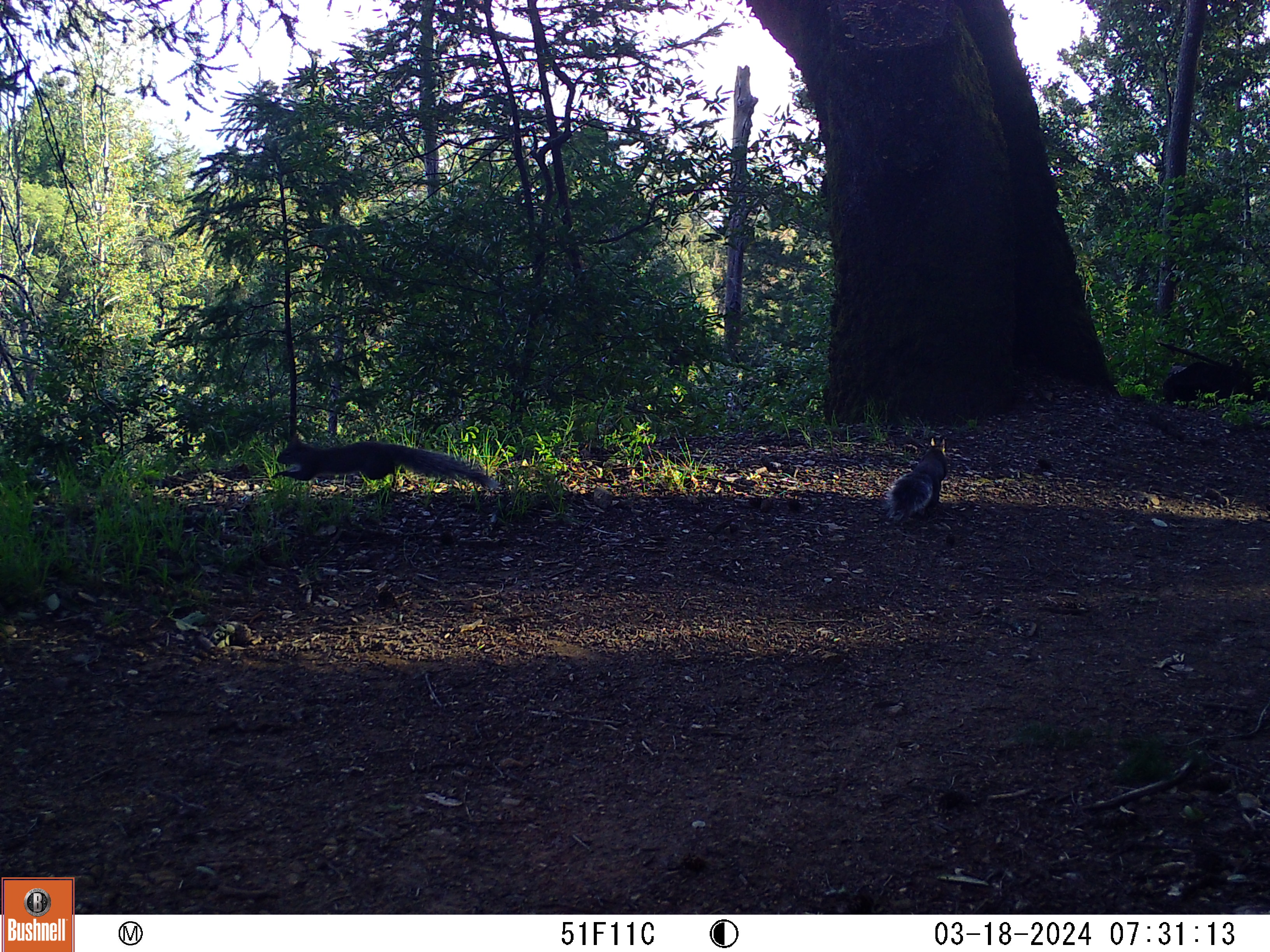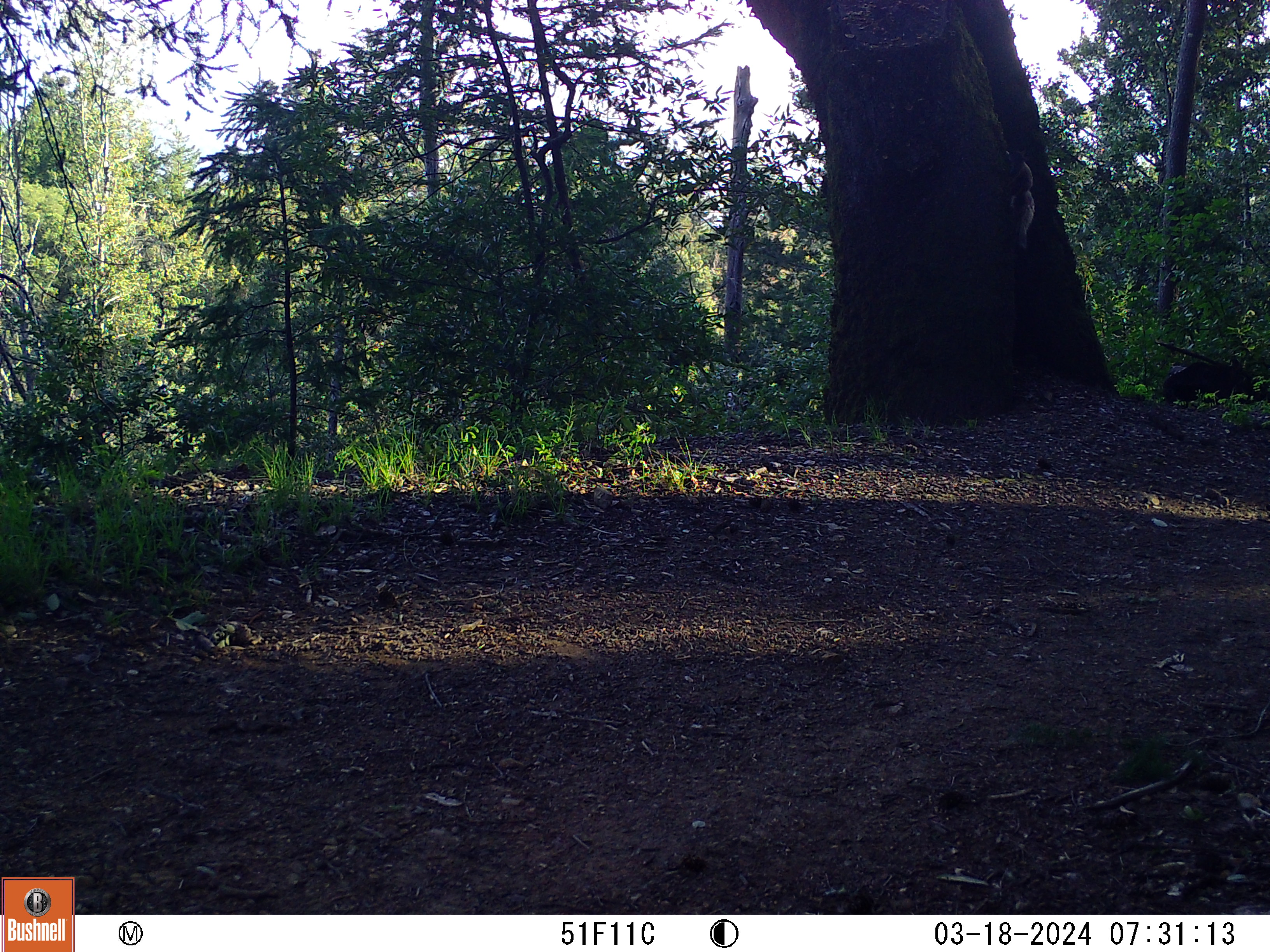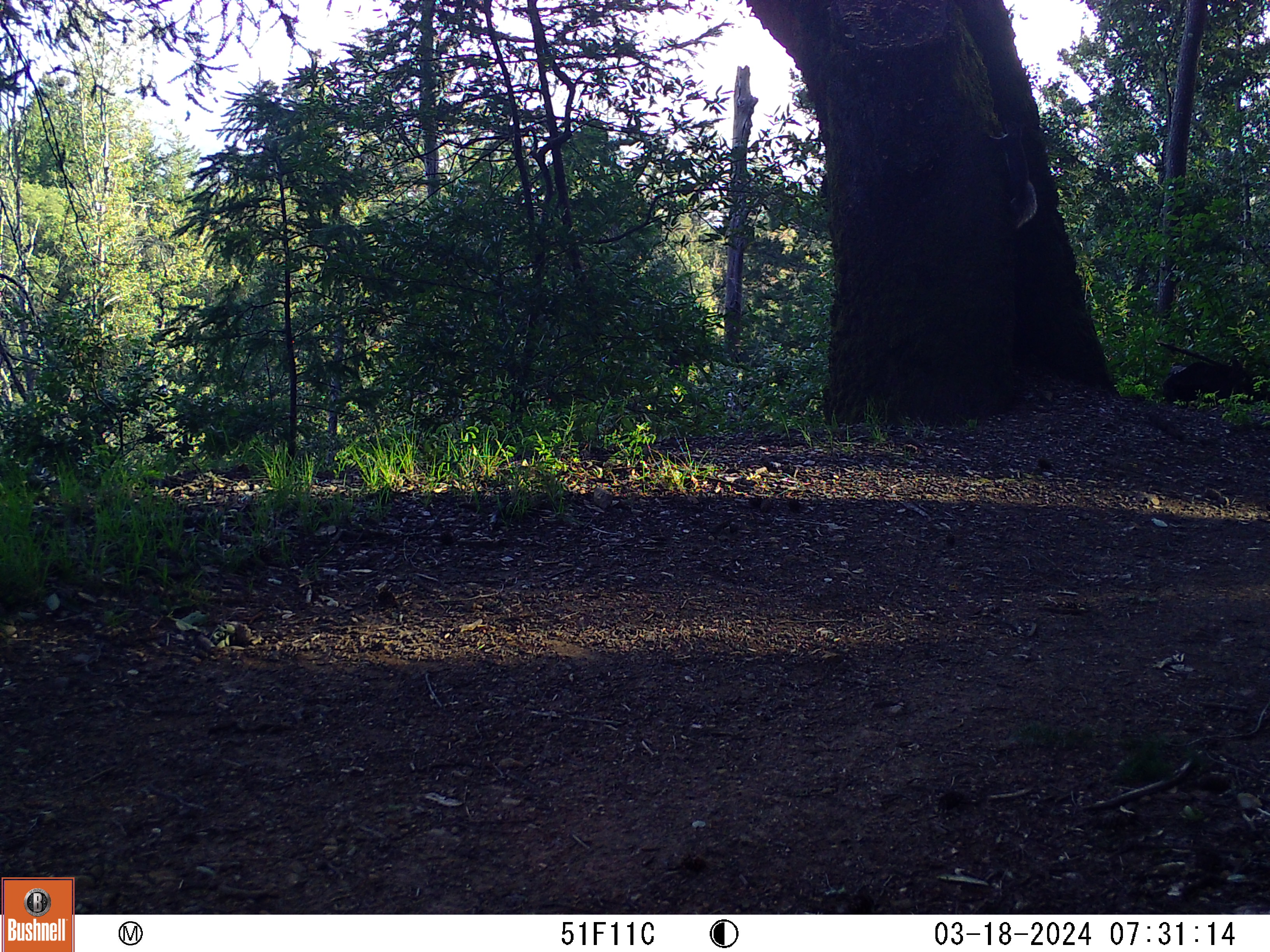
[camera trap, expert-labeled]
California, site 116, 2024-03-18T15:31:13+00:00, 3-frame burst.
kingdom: Animalia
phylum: Chordata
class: Mammalia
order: Rodentia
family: Sciuridae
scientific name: Sciuridae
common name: squirrel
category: unknown squirrel